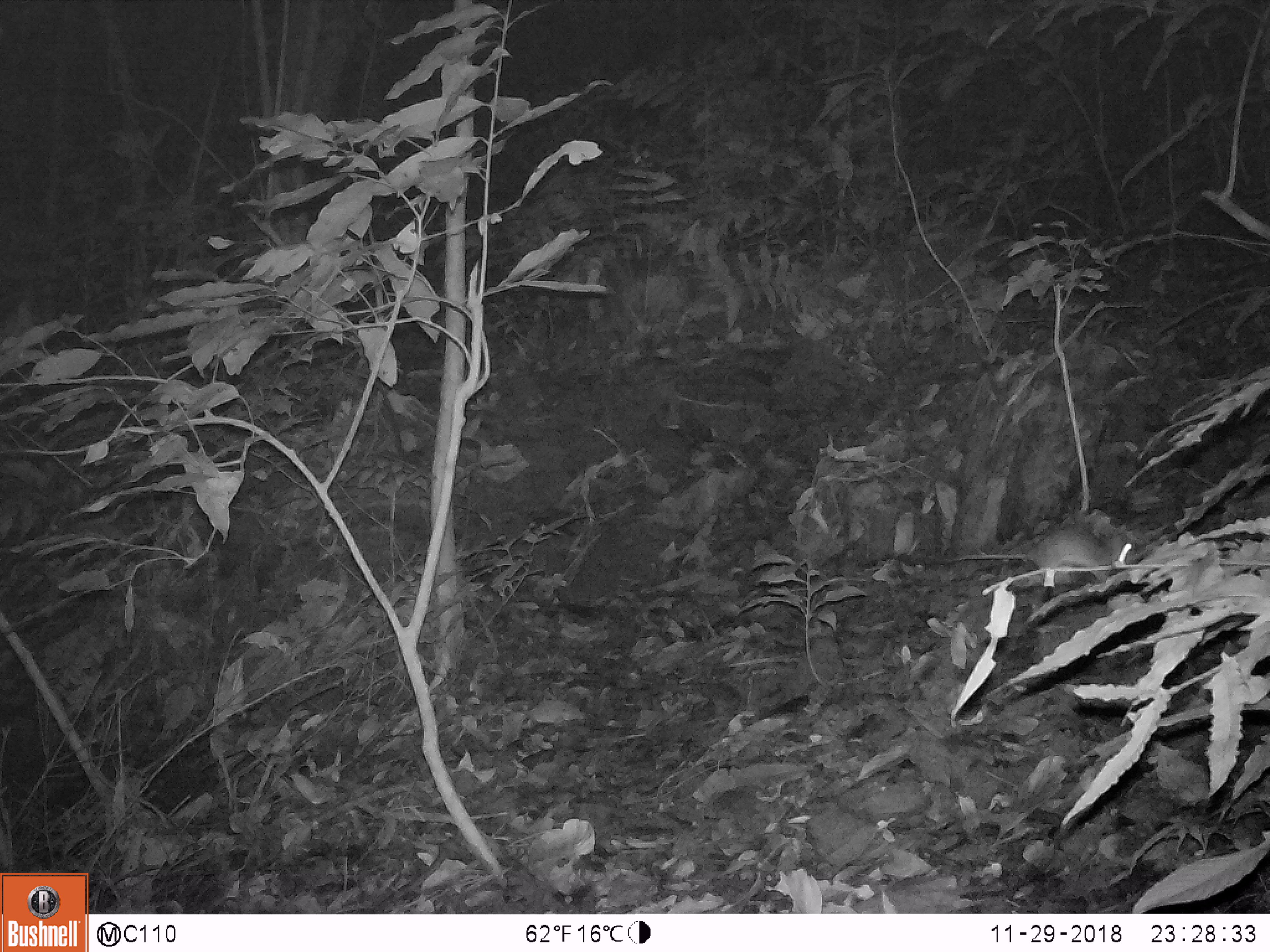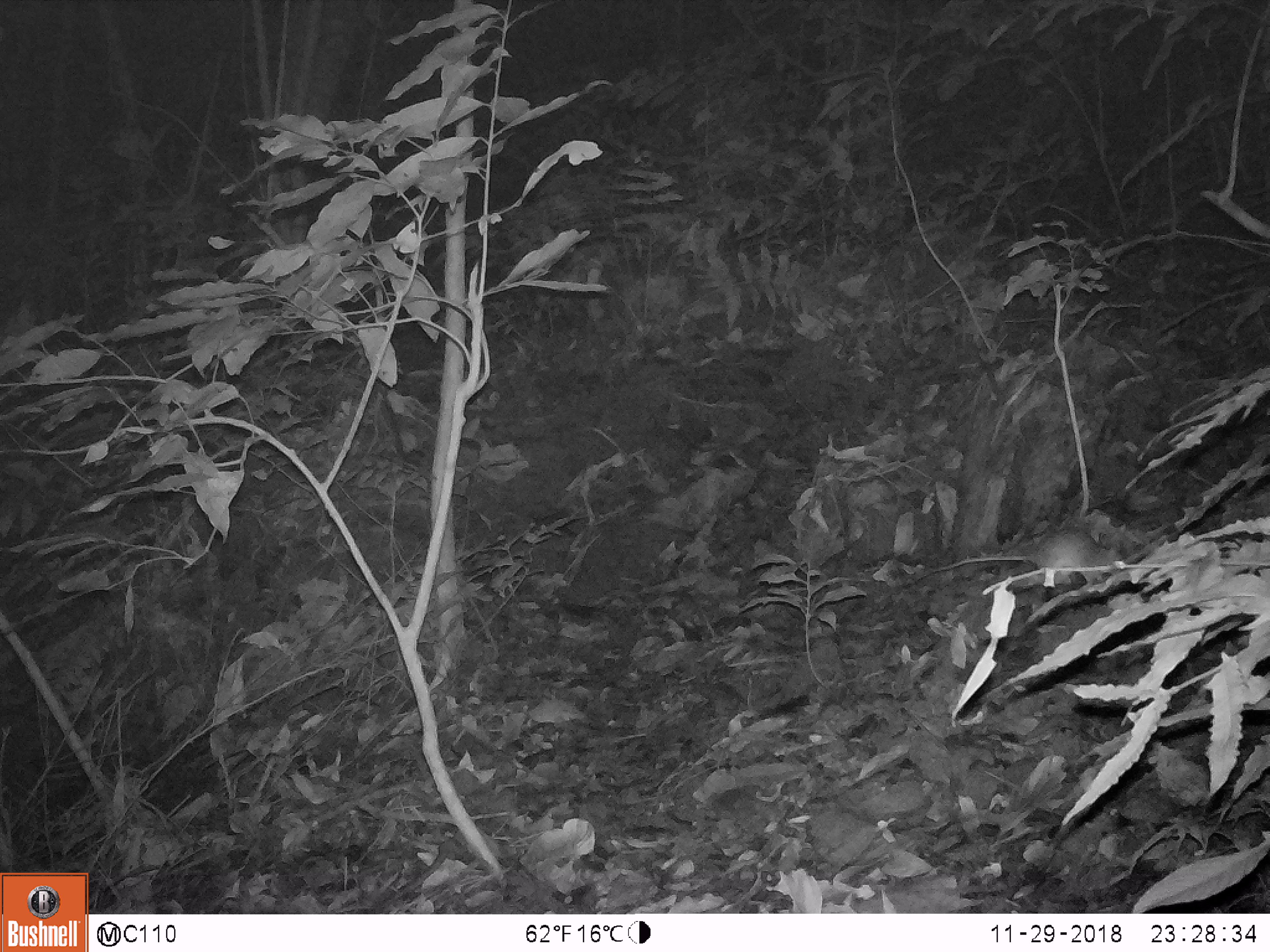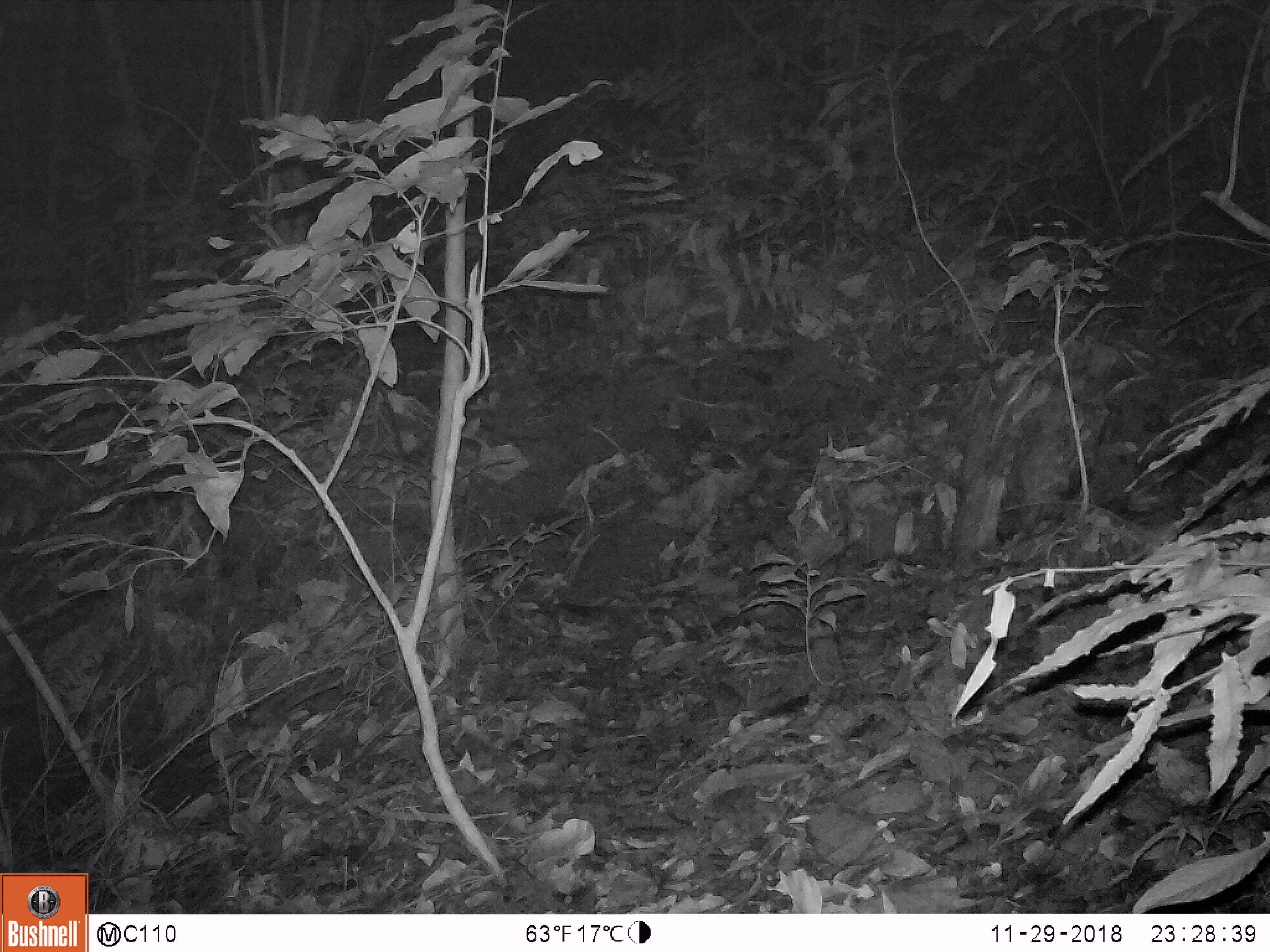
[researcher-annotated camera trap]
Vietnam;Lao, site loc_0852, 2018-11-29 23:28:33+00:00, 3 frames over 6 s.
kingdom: Animalia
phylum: Chordata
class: Mammalia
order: Rodentia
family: Muridae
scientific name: Muridae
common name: old-world mice and rats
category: unidentified murid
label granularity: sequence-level